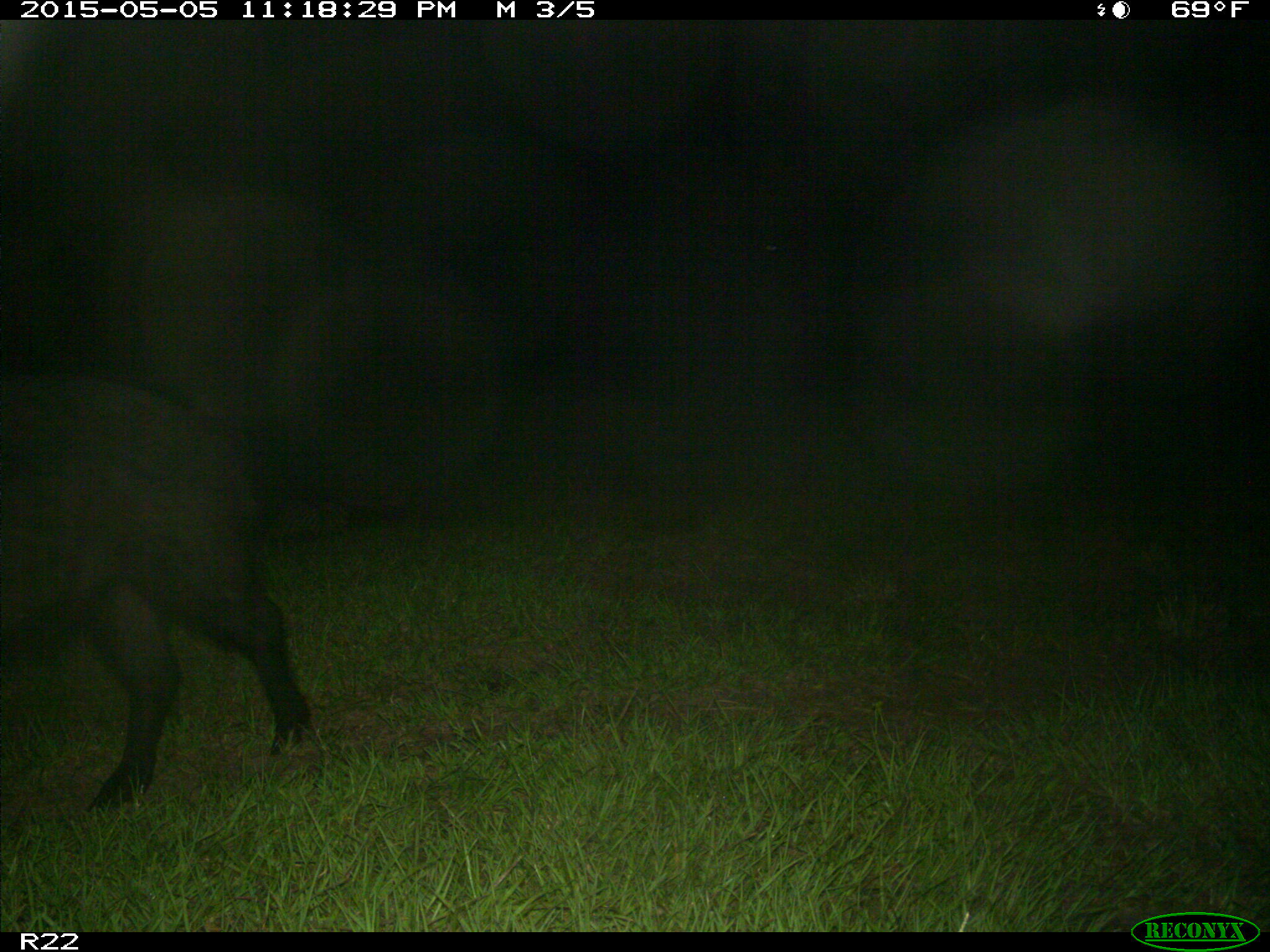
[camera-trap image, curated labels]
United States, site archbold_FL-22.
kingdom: Animalia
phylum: Chordata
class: Mammalia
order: Artiodactyla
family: Suidae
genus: Sus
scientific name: Sus scrofa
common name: wild boar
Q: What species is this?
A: Sus scrofa (wild boar).